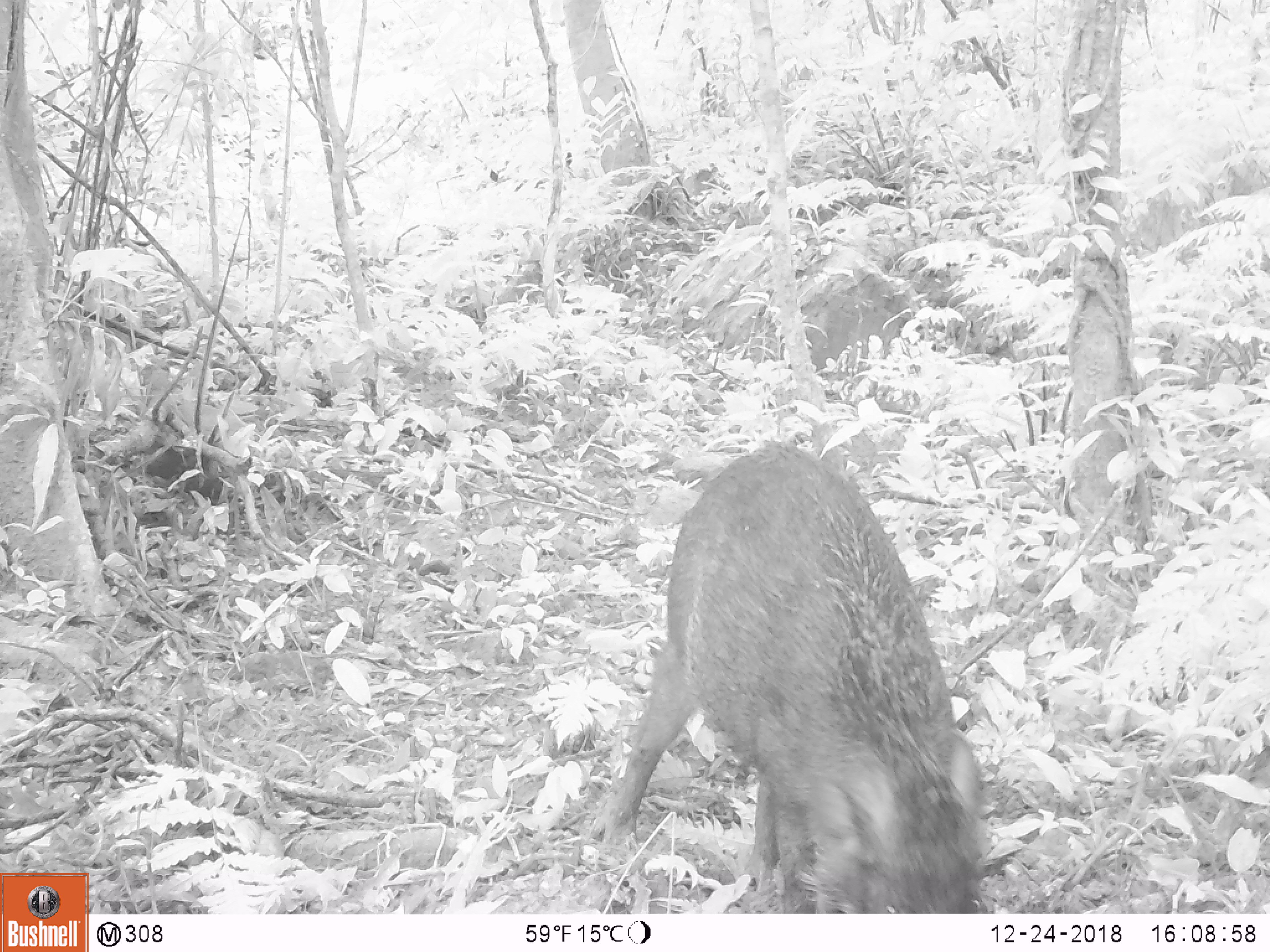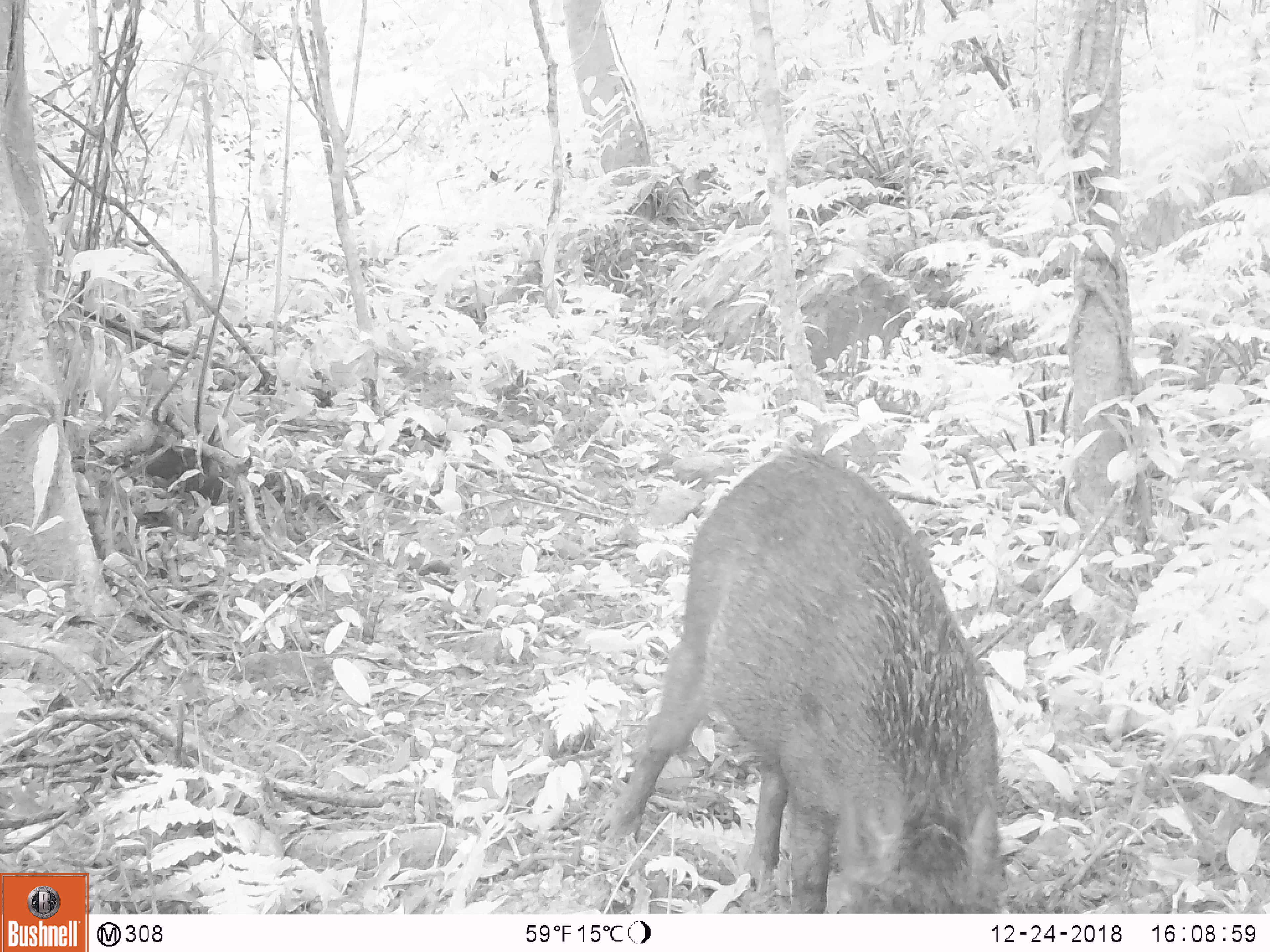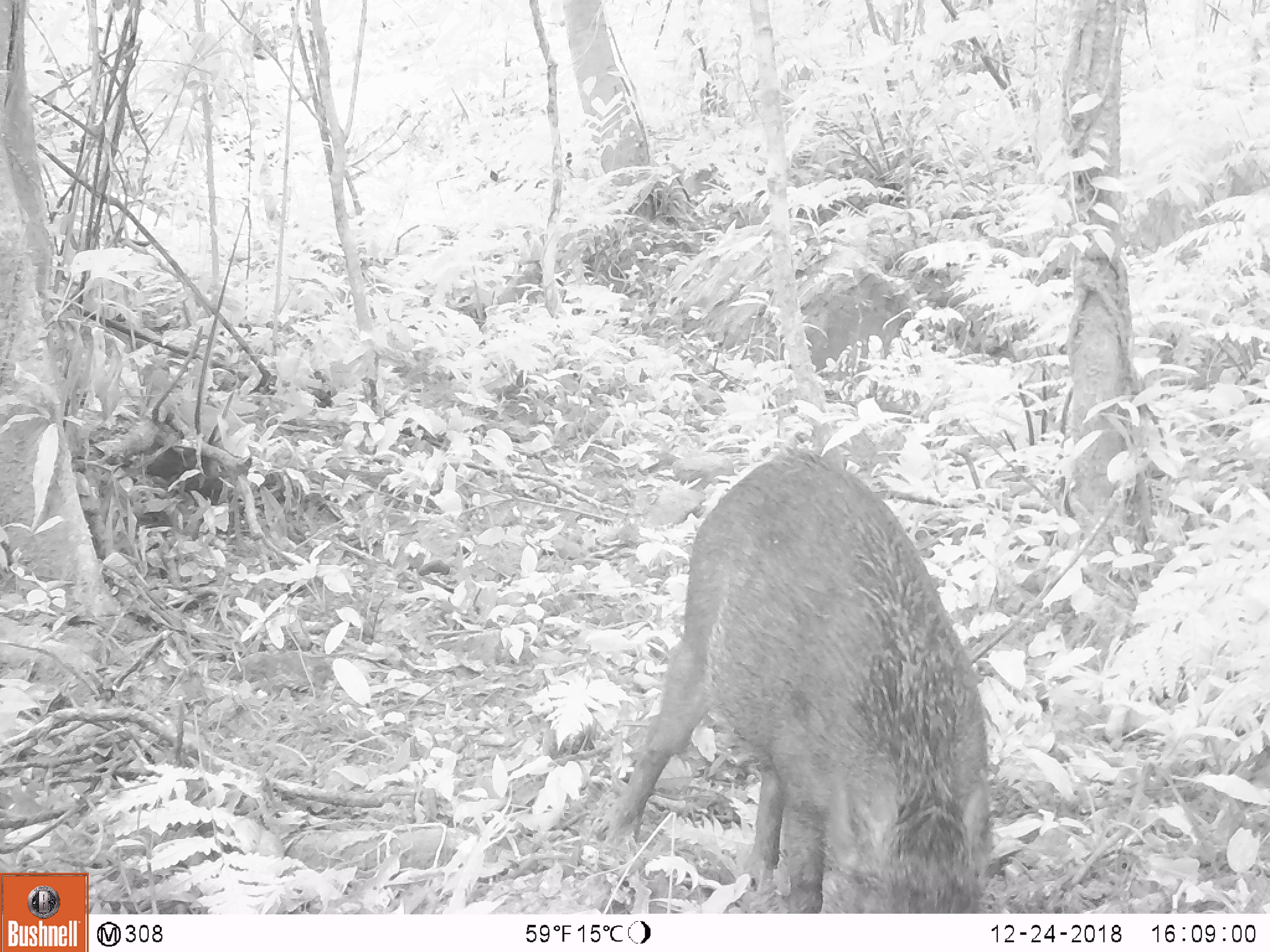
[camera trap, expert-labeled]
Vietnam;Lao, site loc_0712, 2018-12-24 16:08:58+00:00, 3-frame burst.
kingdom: Animalia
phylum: Chordata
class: Mammalia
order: Artiodactyla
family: Suidae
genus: Sus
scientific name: Sus scrofa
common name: eurasian wild pig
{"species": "eurasian wild pig (Sus scrofa)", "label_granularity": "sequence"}